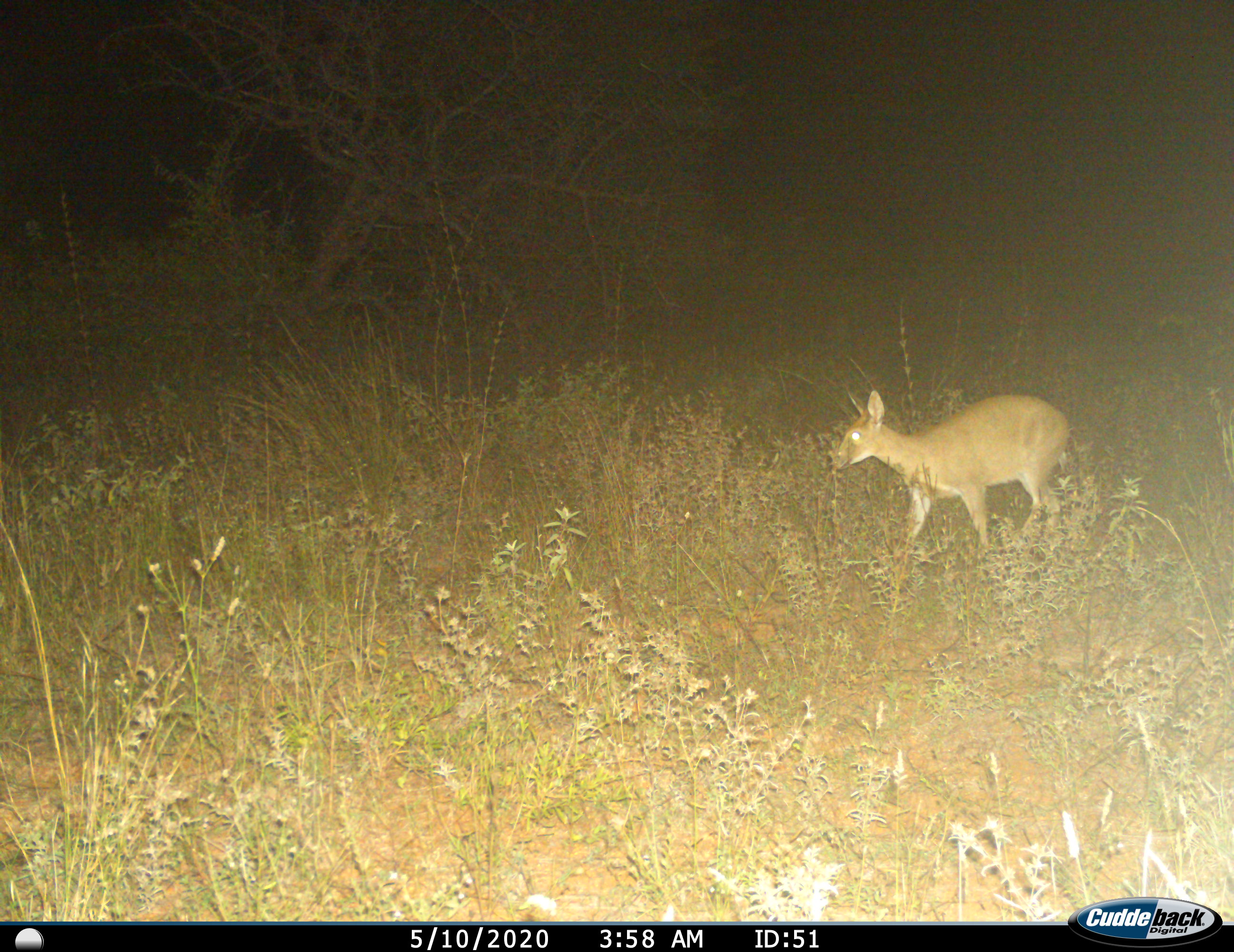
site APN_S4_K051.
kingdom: Animalia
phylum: Chordata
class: Mammalia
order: Artiodactyla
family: Bovidae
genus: Sylvicapra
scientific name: Sylvicapra grimmia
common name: common duiker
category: duikercommongrey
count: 1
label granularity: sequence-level